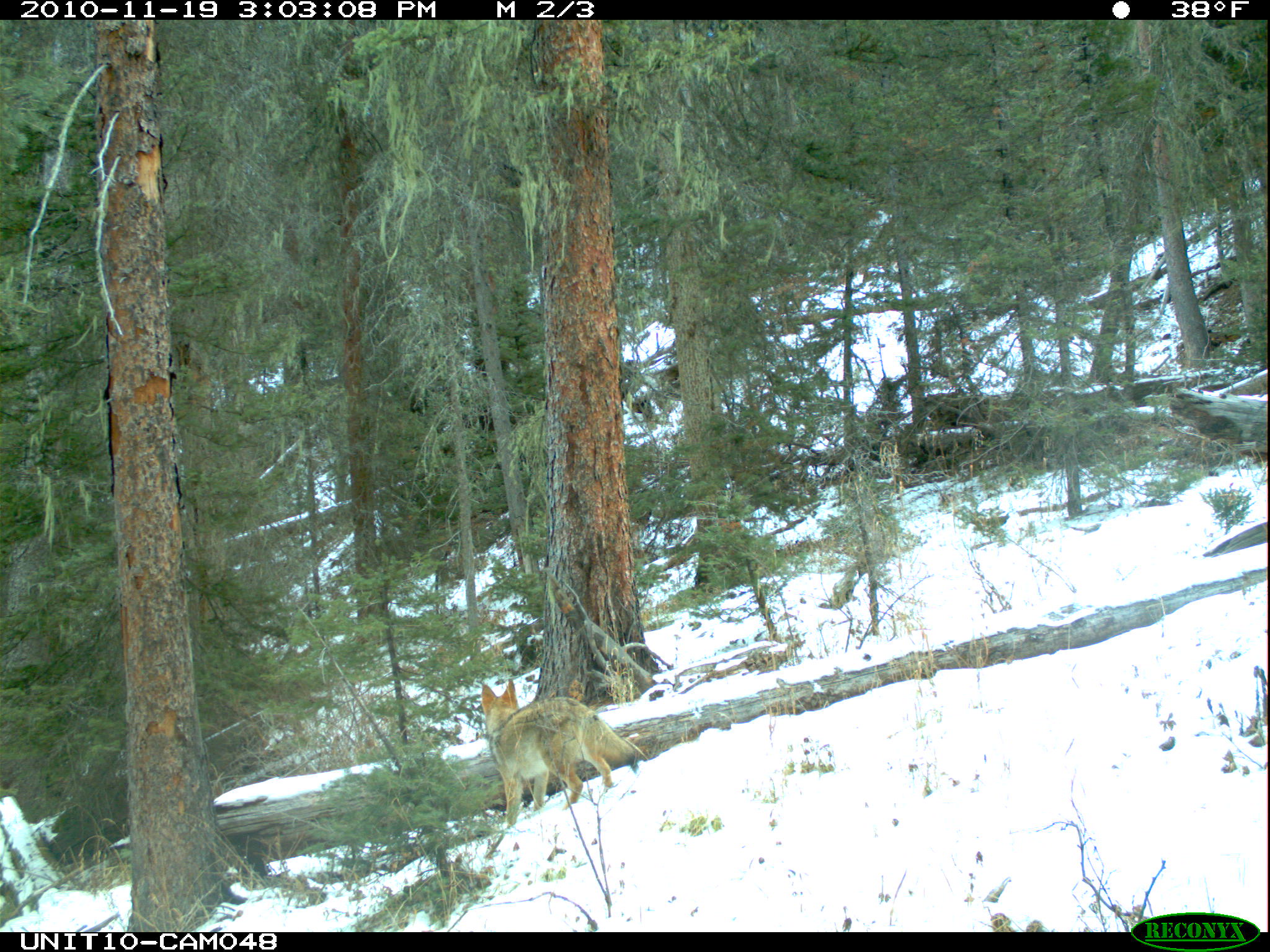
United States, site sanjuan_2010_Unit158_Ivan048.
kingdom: Animalia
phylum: Chordata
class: Mammalia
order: Carnivora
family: Canidae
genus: Canis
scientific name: Canis latrans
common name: coyote